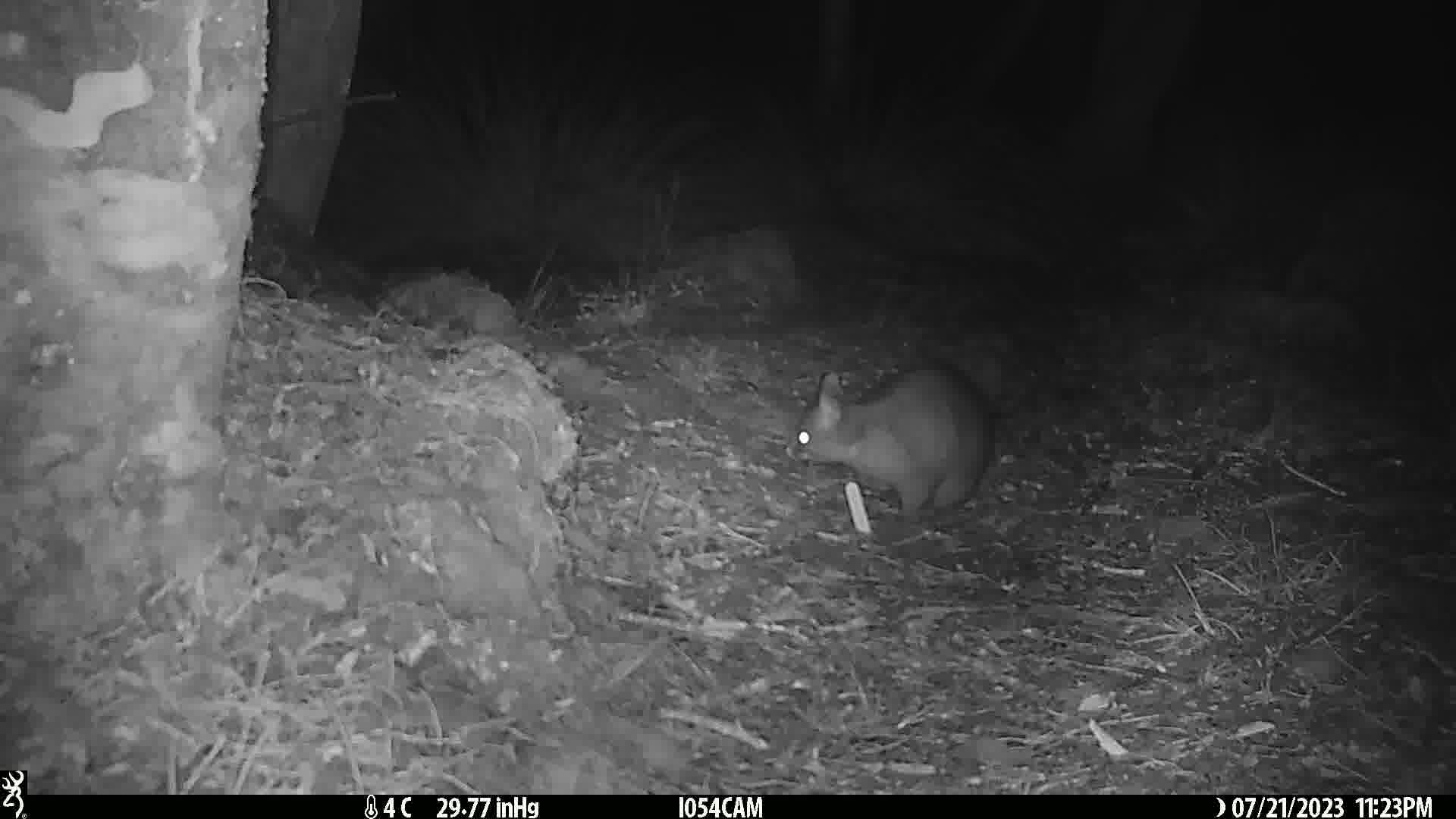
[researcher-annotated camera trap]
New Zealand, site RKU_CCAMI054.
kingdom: Animalia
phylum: Chordata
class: Mammalia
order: Diprotodontia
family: Phalangeridae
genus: Trichosurus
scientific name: Trichosurus vulpecula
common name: common brushtail possum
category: possum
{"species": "possum (common brushtail possum) (Trichosurus vulpecula)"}